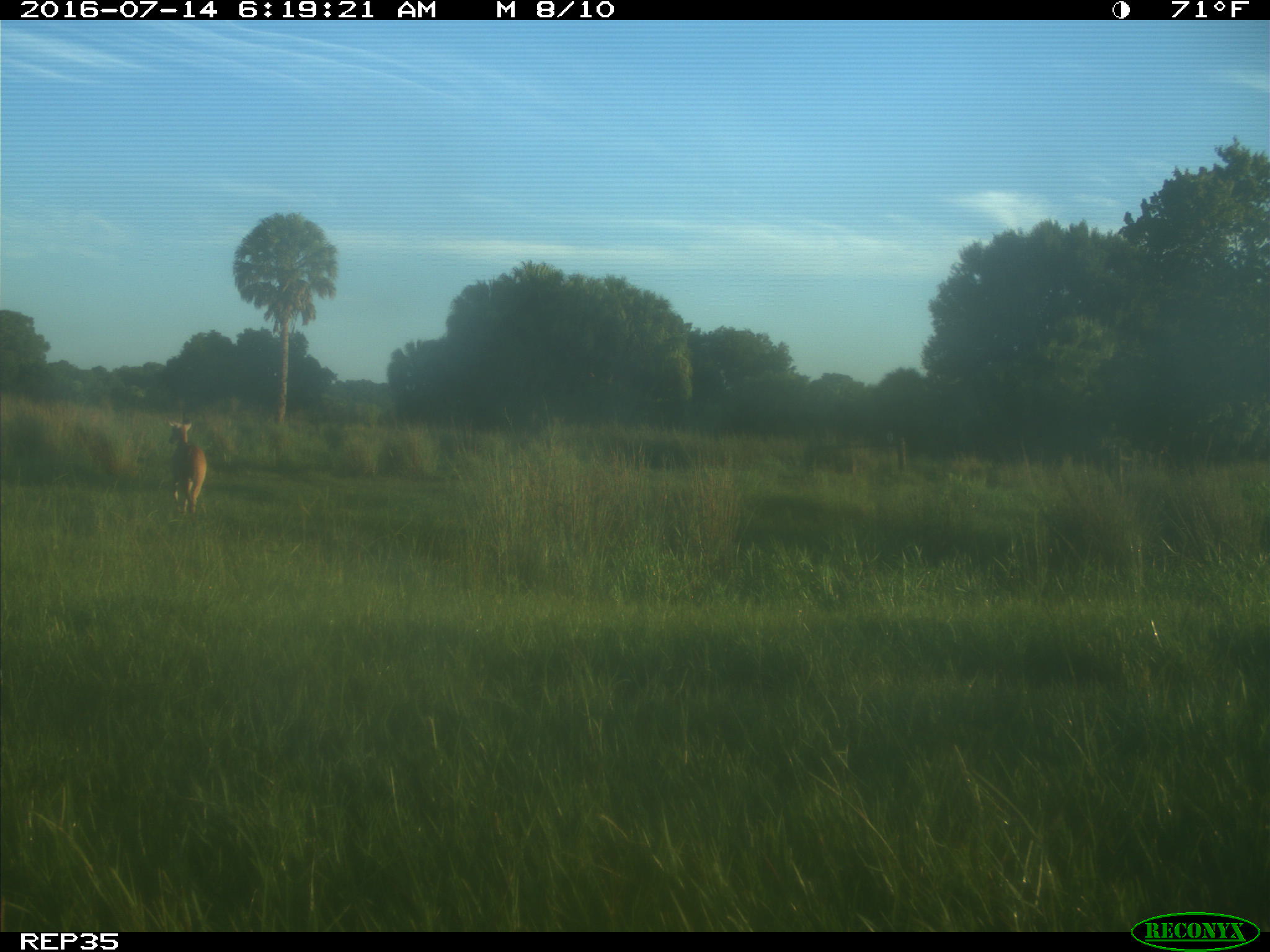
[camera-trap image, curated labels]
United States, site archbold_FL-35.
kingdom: Animalia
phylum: Chordata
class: Mammalia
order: Artiodactyla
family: Cervidae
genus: Odocoileus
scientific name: Odocoileus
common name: deer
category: unidentified deer